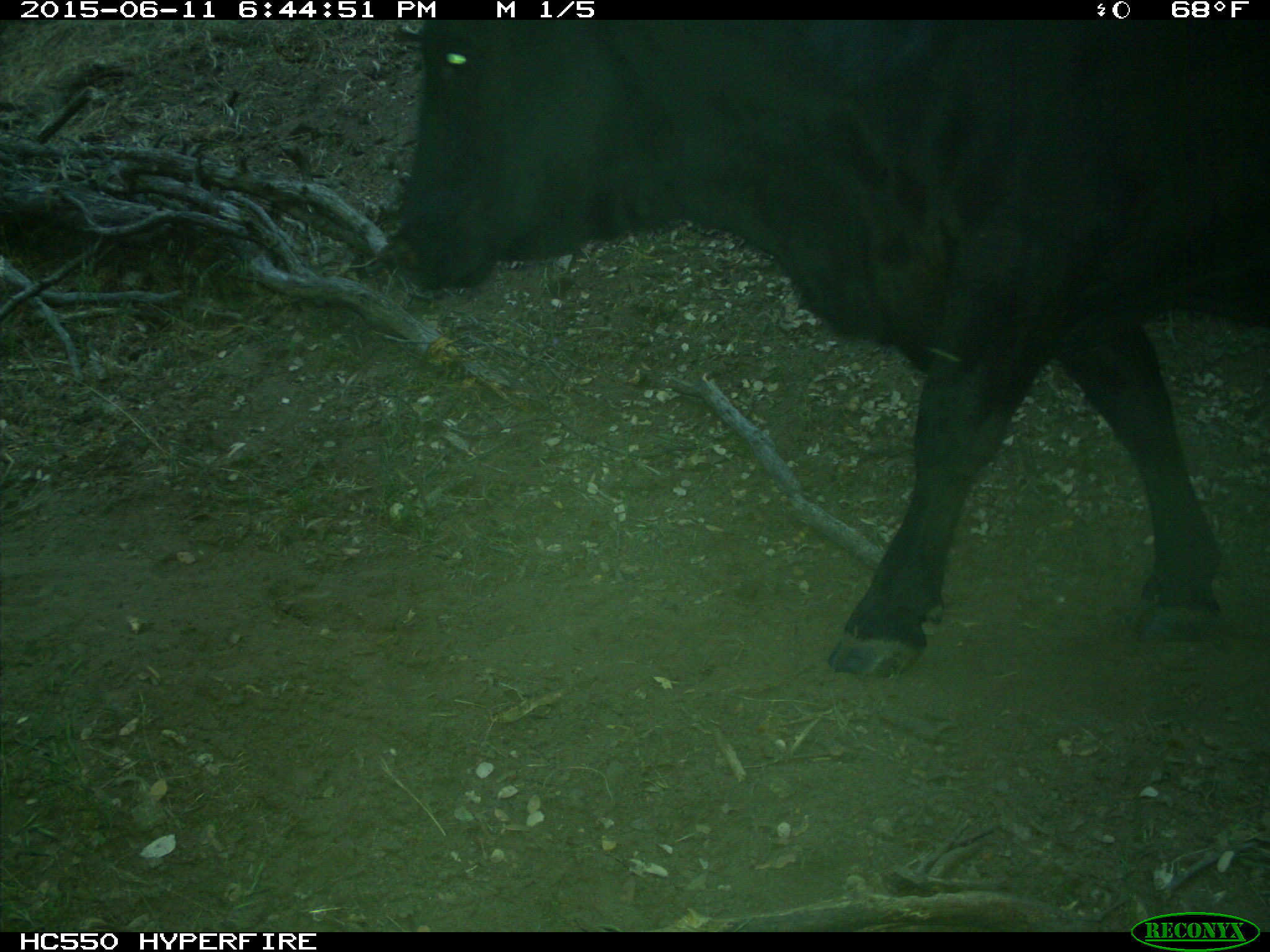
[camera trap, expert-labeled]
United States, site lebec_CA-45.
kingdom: Animalia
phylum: Chordata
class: Mammalia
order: Artiodactyla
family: Bovidae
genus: Bos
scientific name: Bos taurus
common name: domestic cow